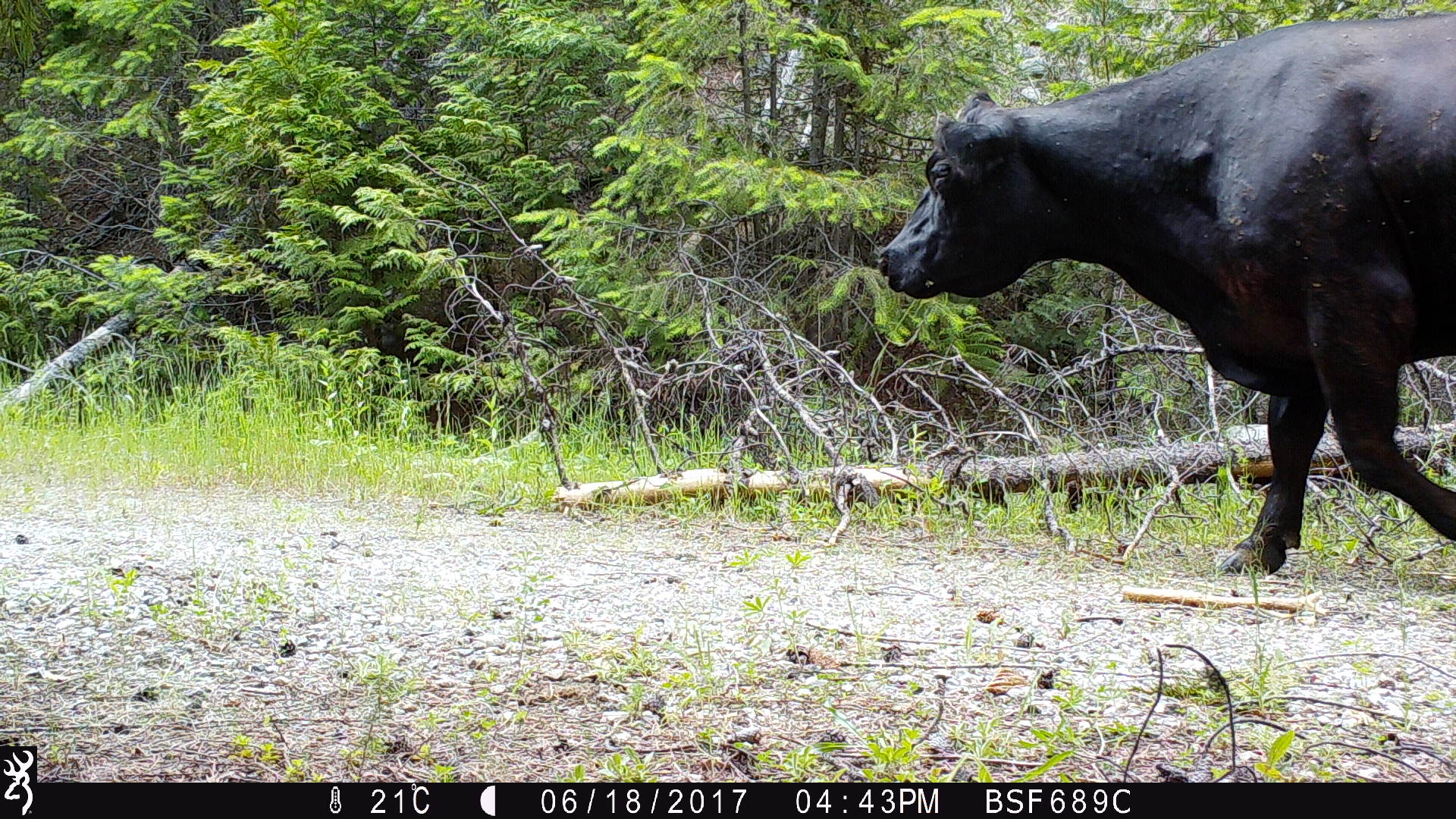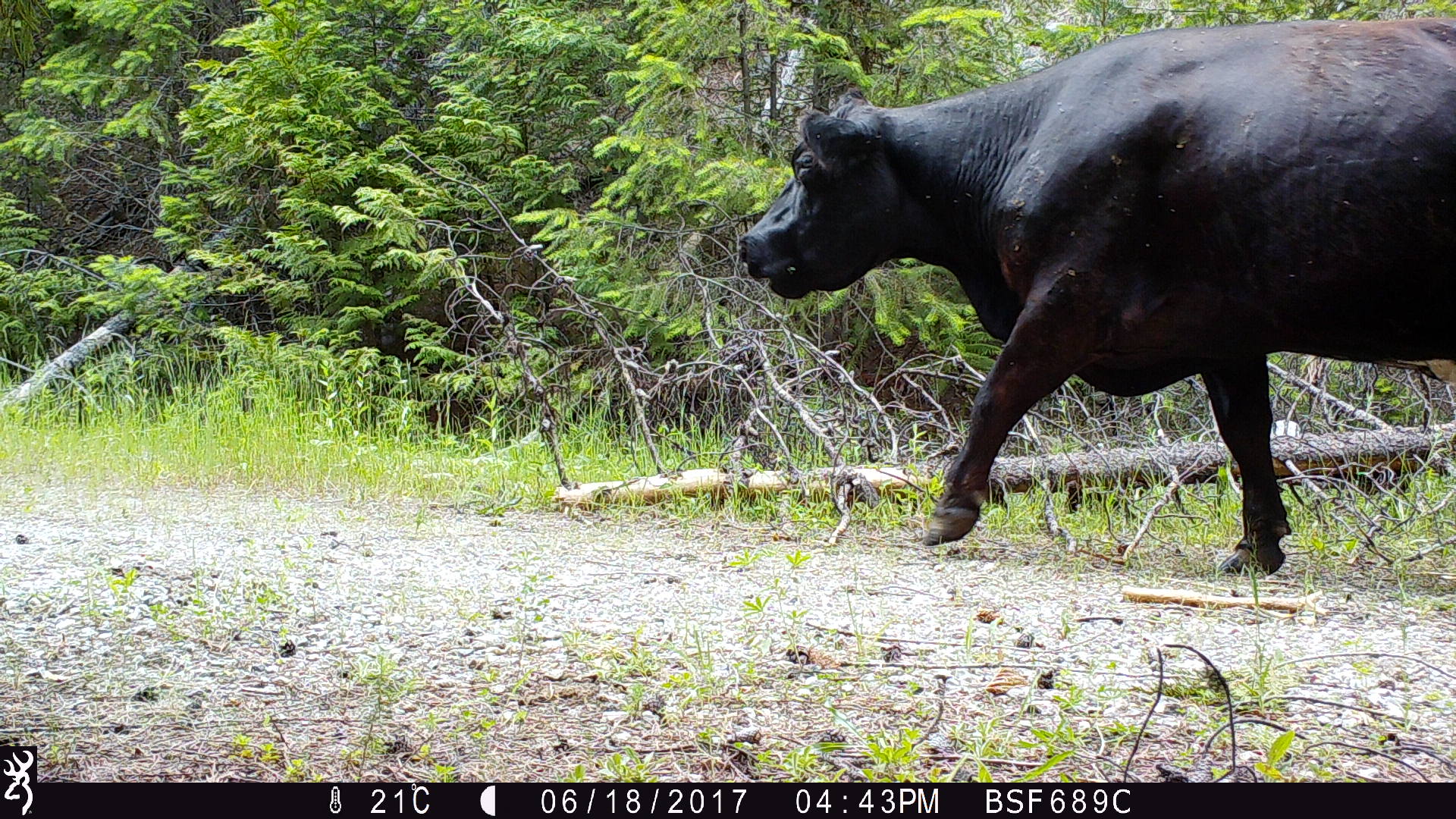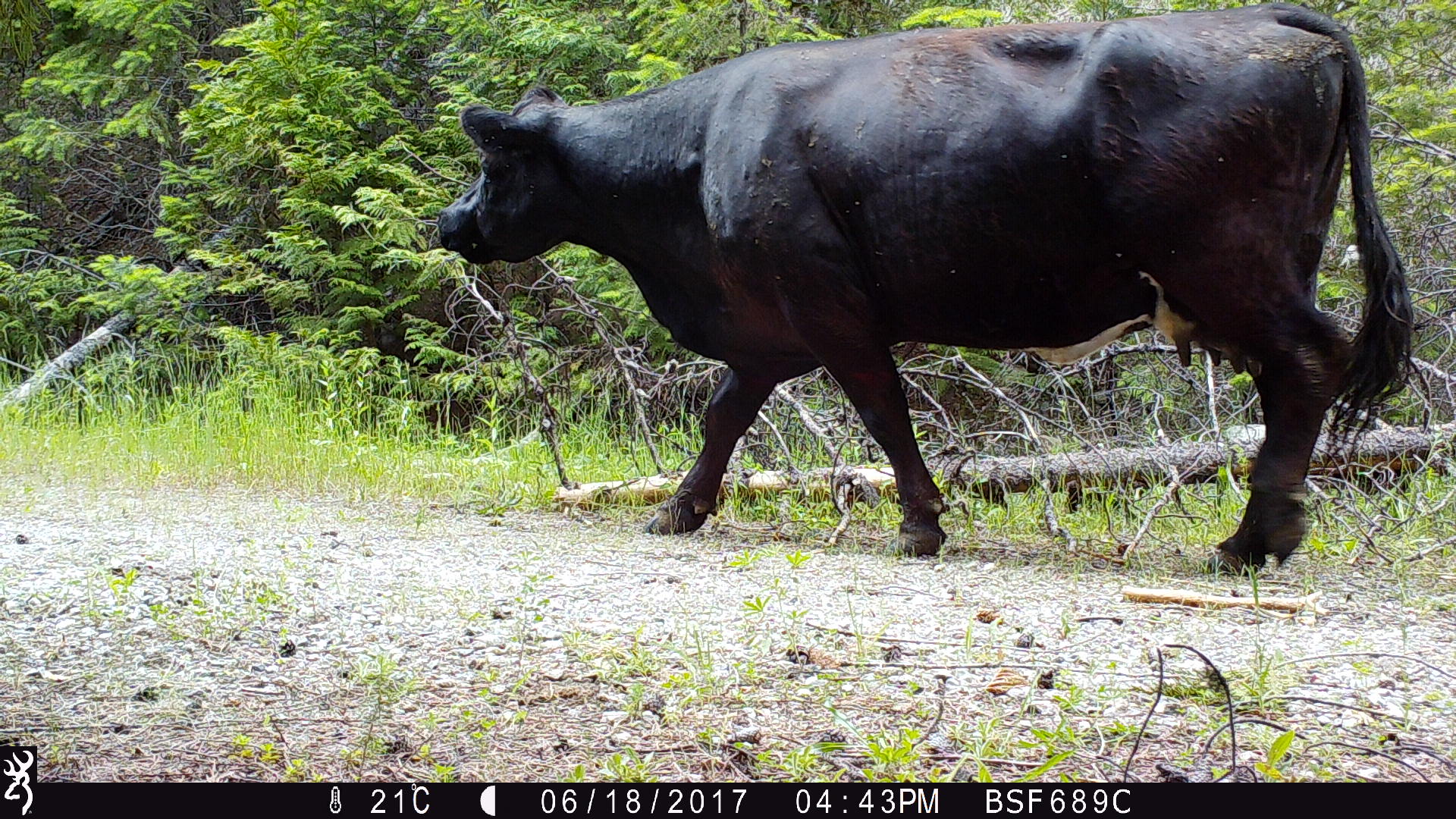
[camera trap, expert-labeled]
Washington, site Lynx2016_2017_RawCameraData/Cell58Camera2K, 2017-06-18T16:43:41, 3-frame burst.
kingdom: Animalia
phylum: Chordata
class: Mammalia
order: Artiodactyla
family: Bovidae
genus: Bos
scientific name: Bos taurus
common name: domestic cattle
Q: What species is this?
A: Domestic cattle (Bos taurus).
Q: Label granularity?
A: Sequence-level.